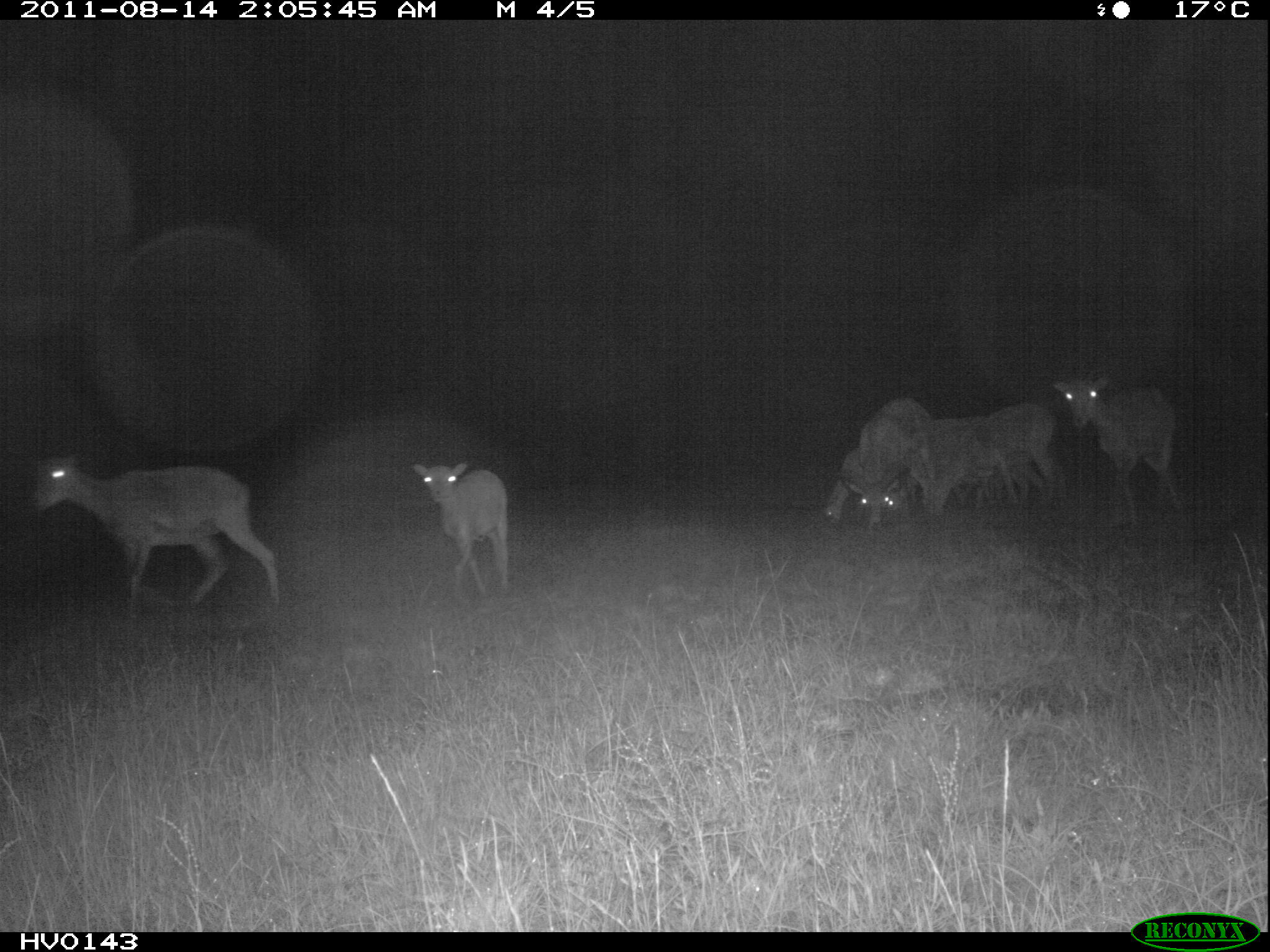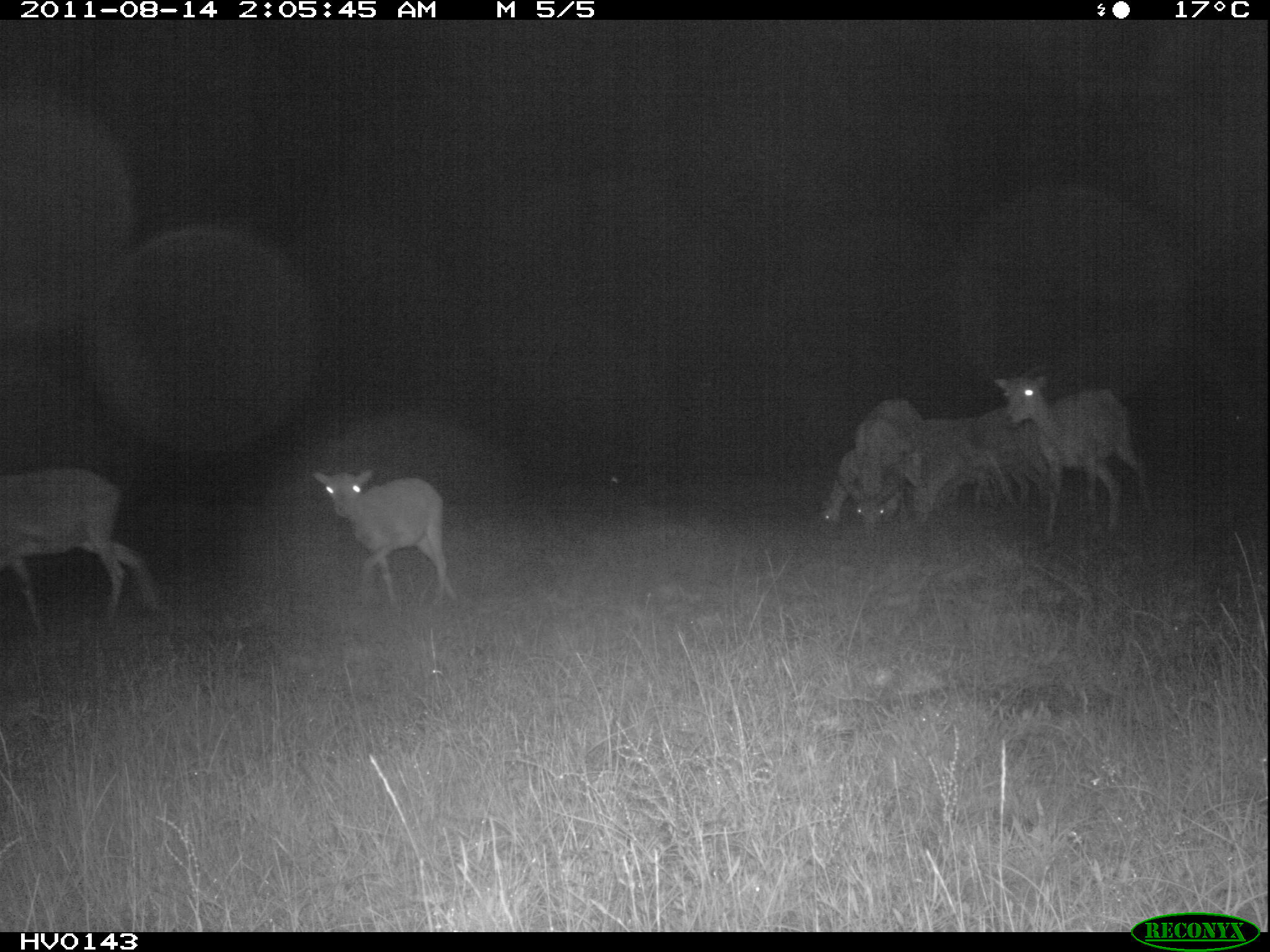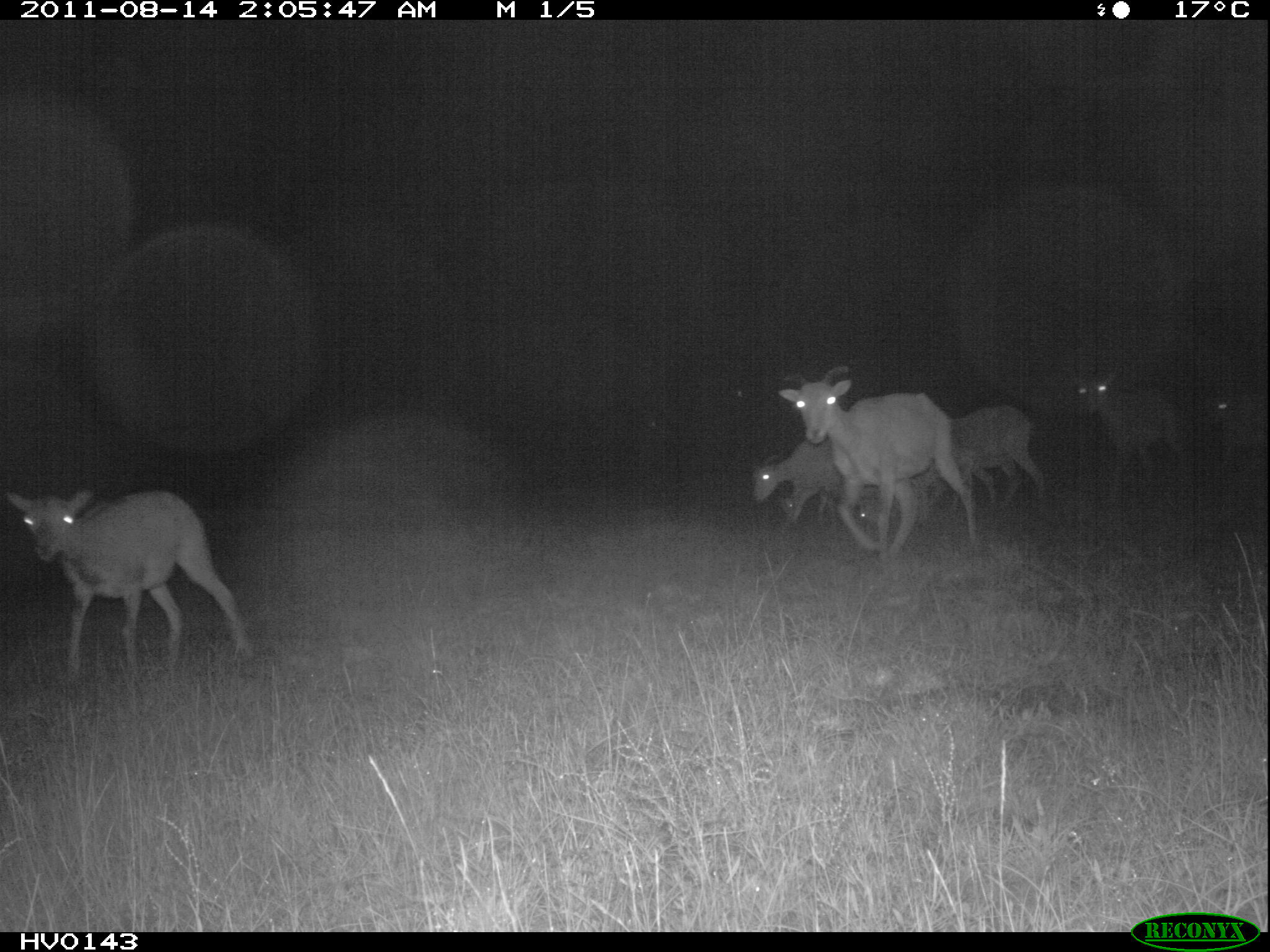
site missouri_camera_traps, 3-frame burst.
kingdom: Animalia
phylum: Chordata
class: Mammalia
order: Artiodactyla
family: Bovidae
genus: Ovis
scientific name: Ovis ammon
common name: mouflon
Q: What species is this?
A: Mouflon (Ovis ammon).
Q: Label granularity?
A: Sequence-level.